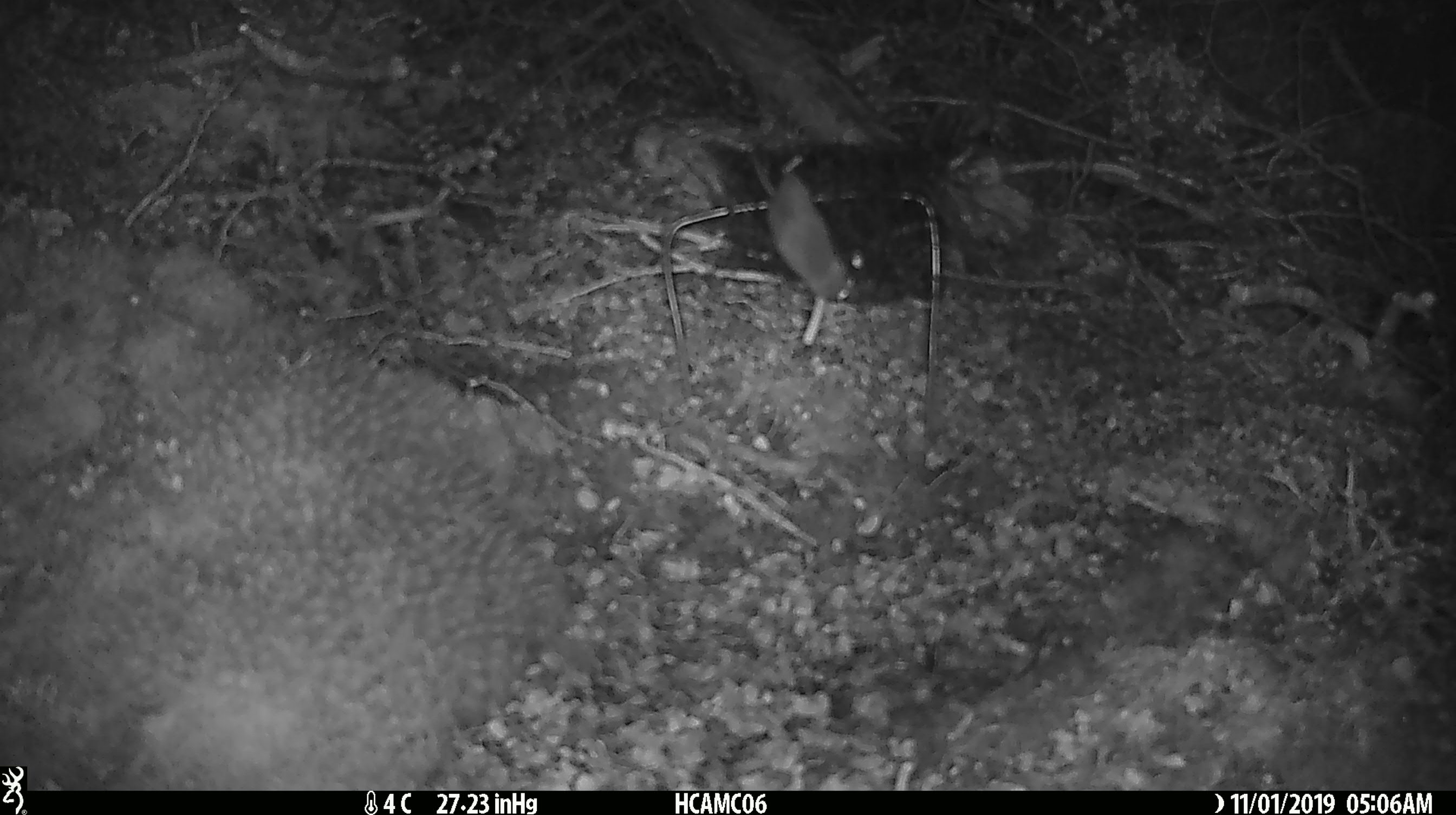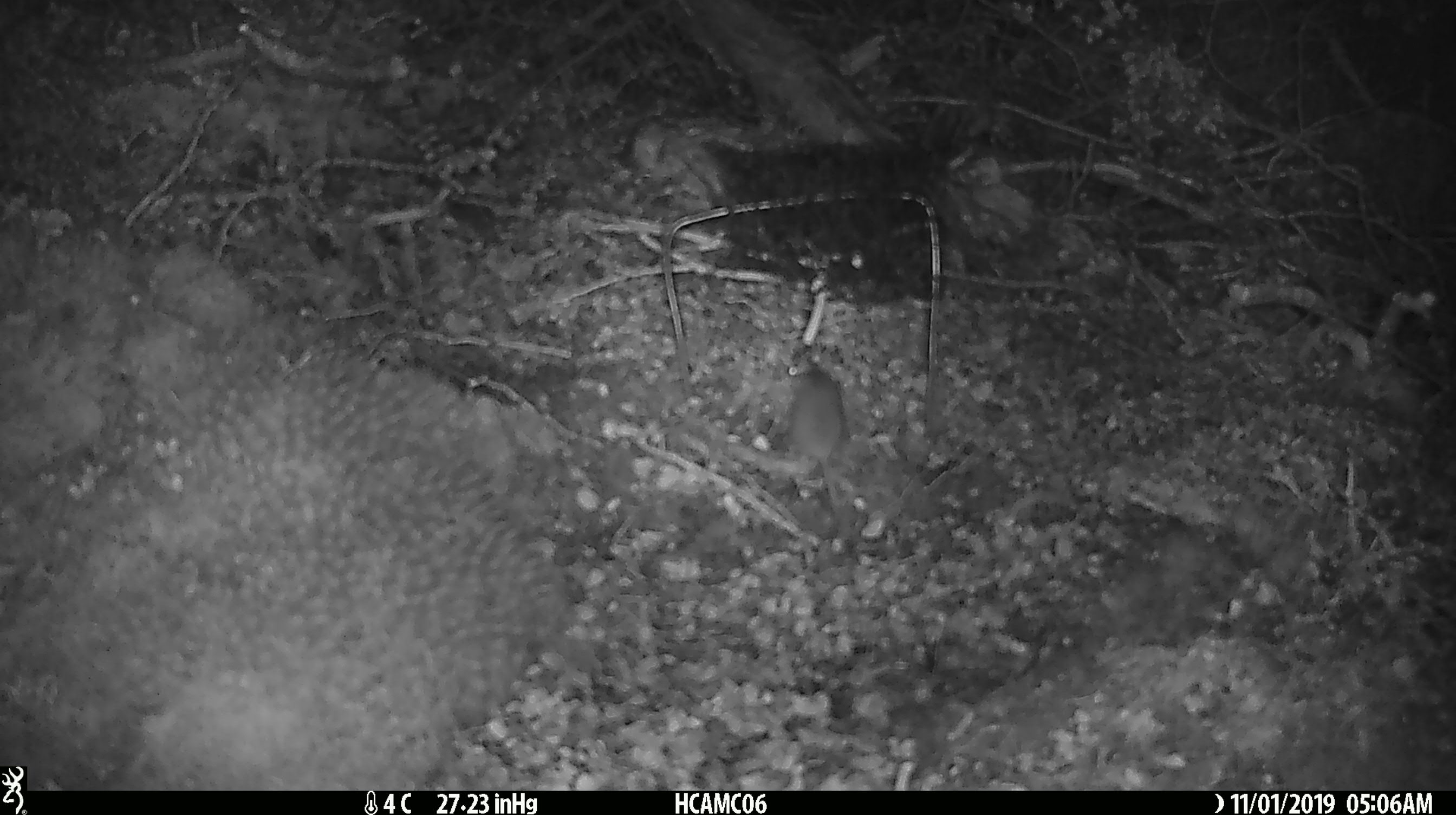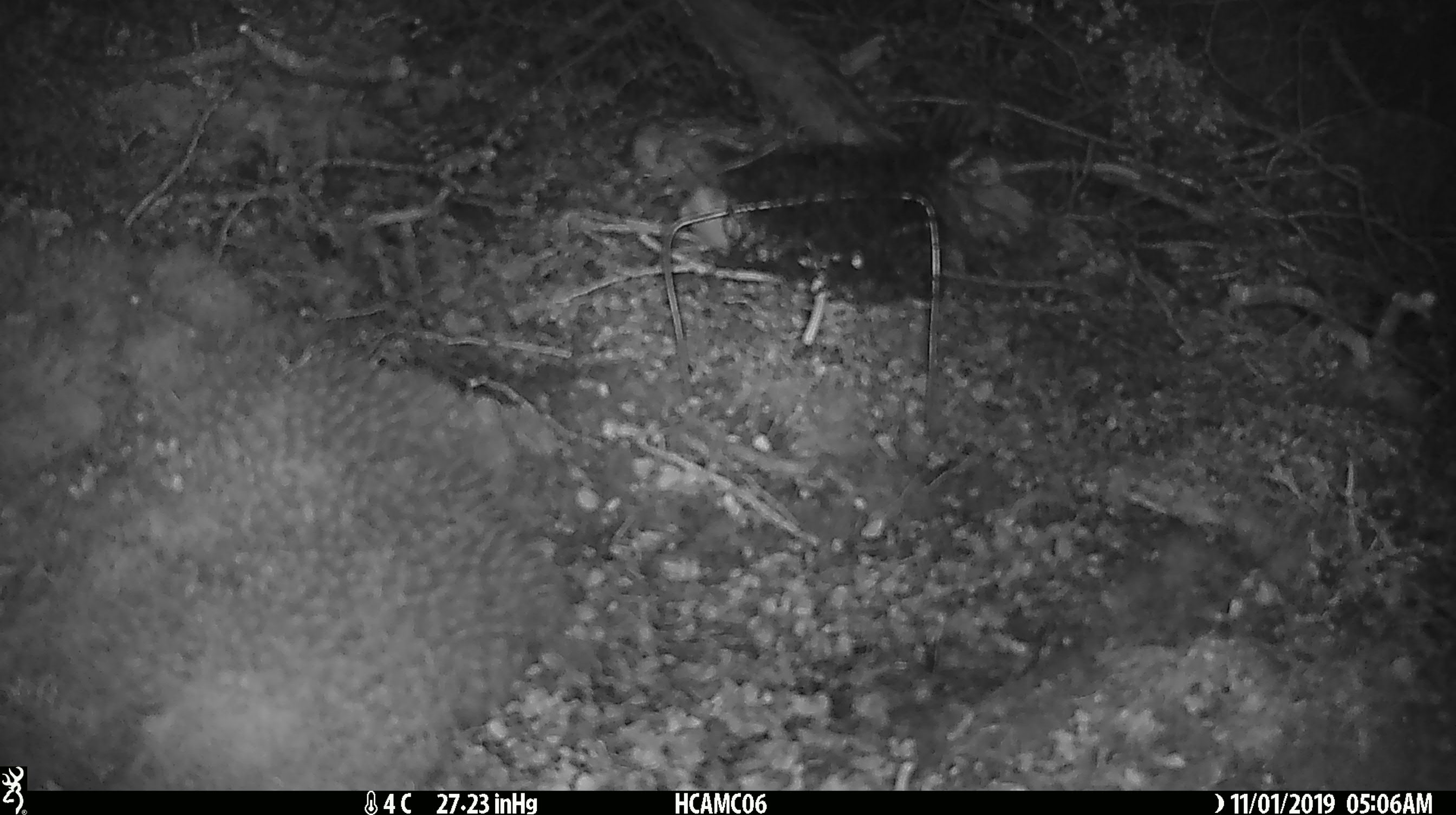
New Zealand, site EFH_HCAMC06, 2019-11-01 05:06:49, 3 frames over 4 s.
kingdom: Animalia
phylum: Chordata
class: Mammalia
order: Rodentia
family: Muridae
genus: Mus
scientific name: Mus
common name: mouse